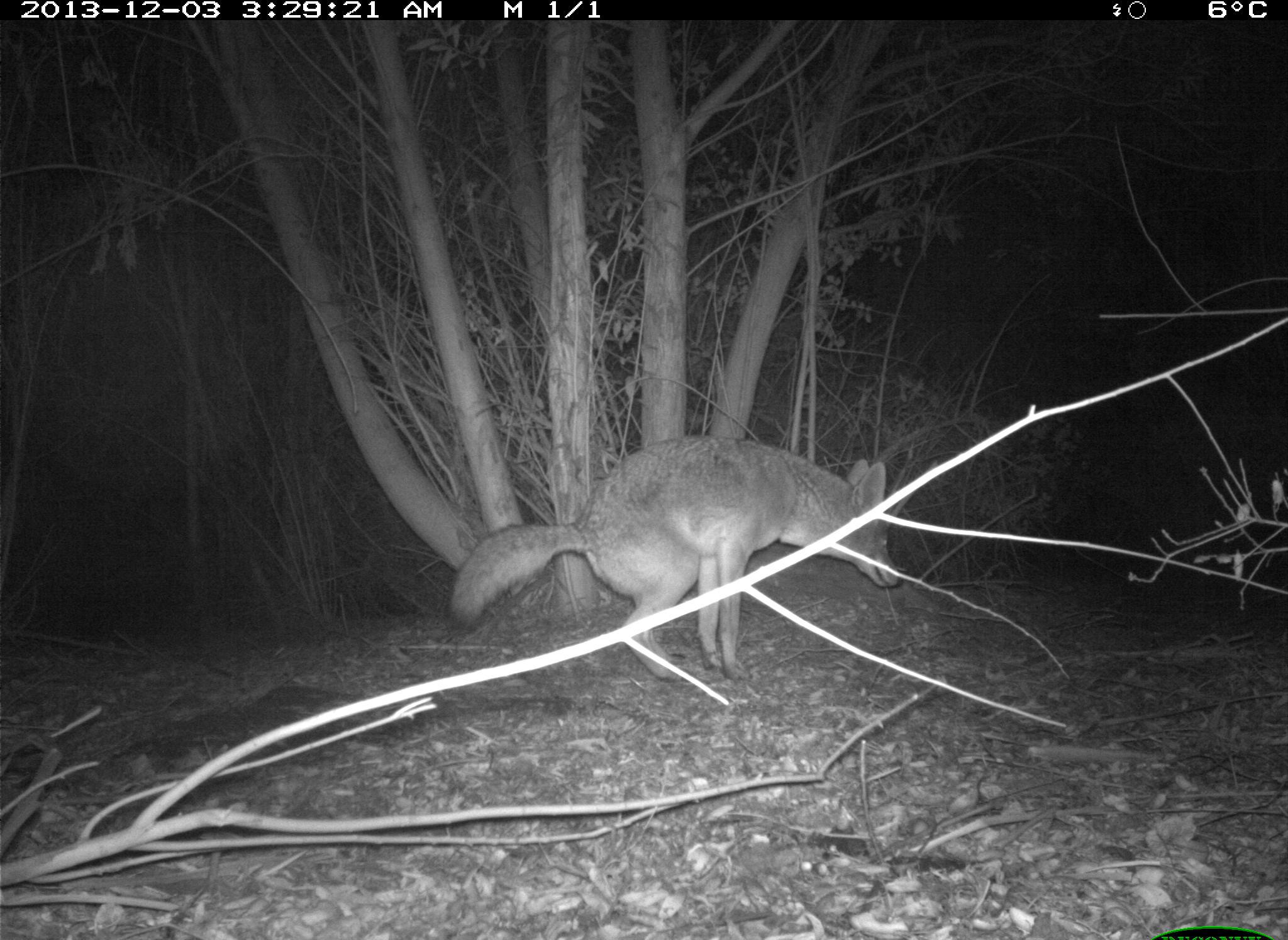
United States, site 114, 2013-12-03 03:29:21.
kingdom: Animalia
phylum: Chordata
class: Mammalia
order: Carnivora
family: Canidae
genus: Canis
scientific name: Canis latrans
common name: coyote